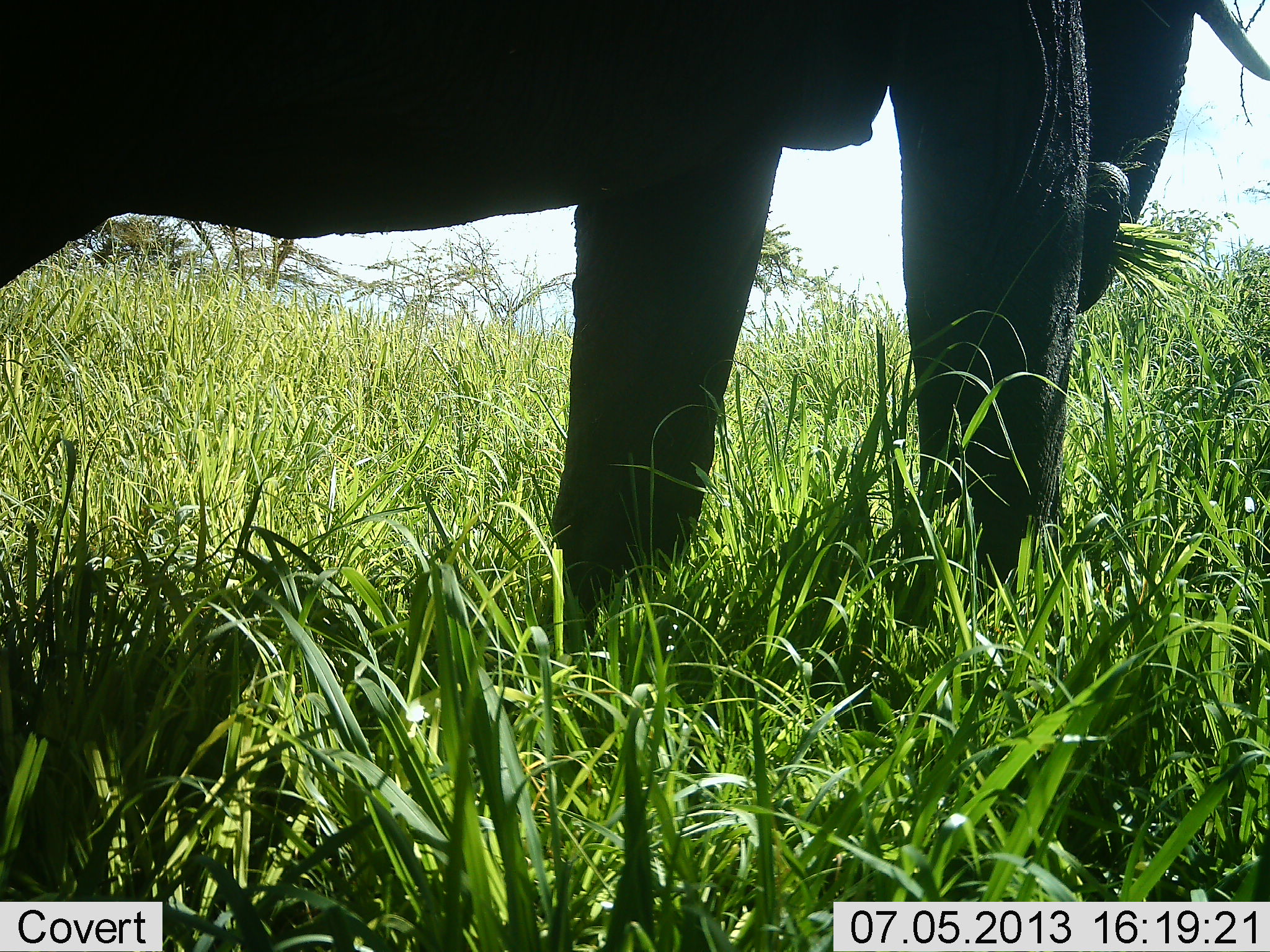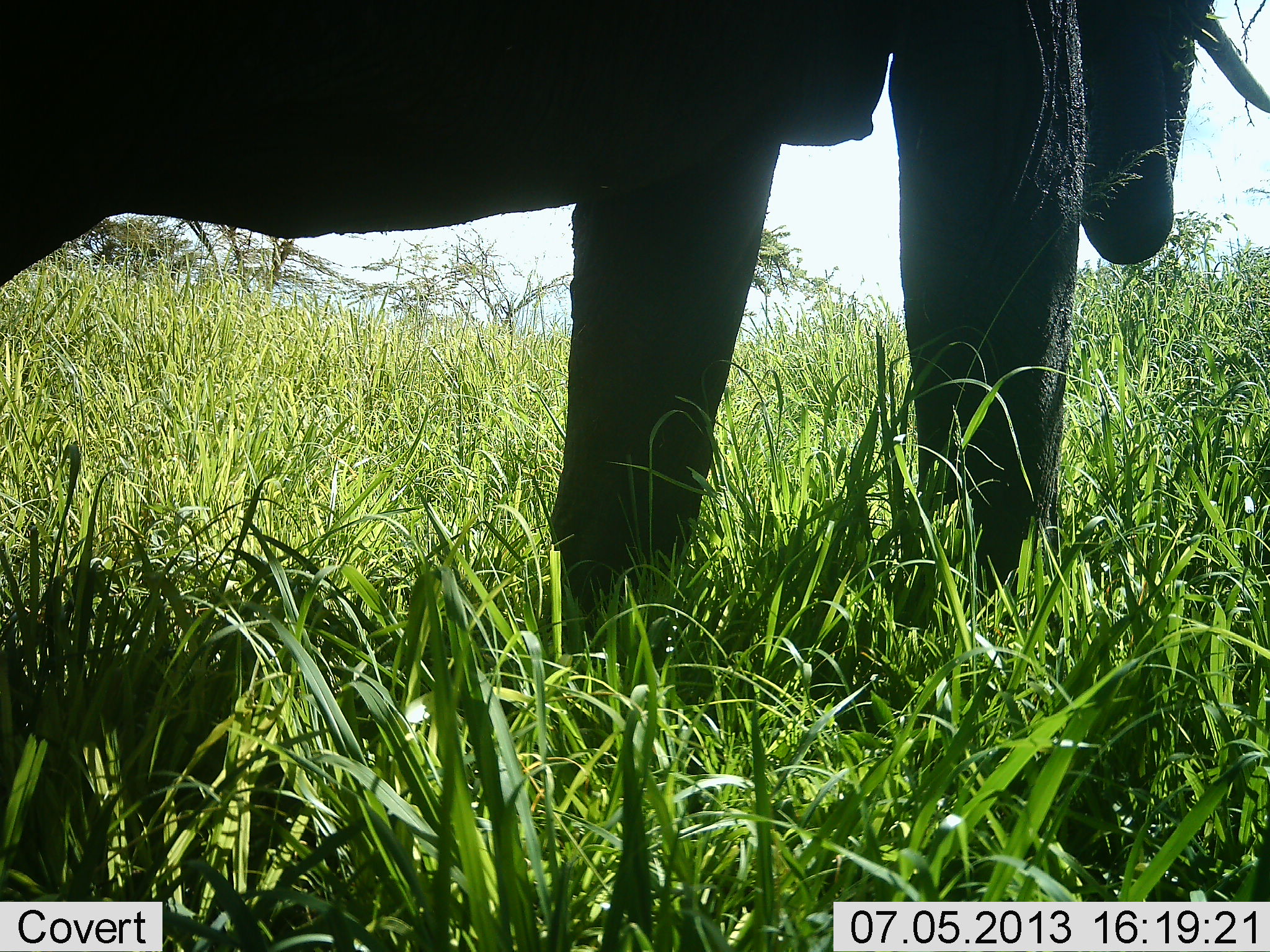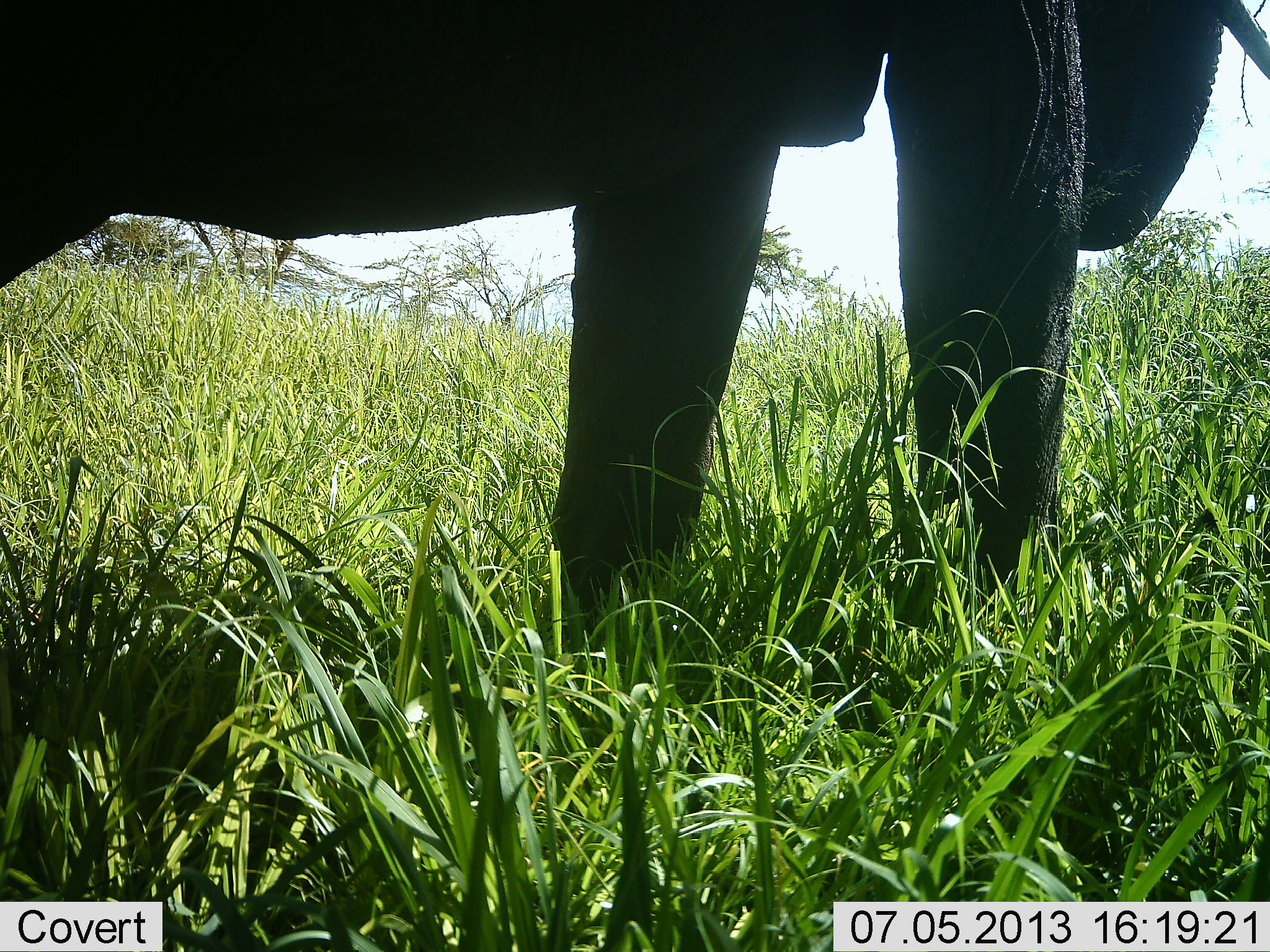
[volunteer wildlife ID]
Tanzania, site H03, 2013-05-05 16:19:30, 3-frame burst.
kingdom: Animalia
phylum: Chordata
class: Mammalia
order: Proboscidea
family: Elephantidae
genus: Loxodonta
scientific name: Loxodonta africana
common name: african bush elephant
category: elephant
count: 1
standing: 67%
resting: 0%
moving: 0%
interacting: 0%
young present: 0%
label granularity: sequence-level